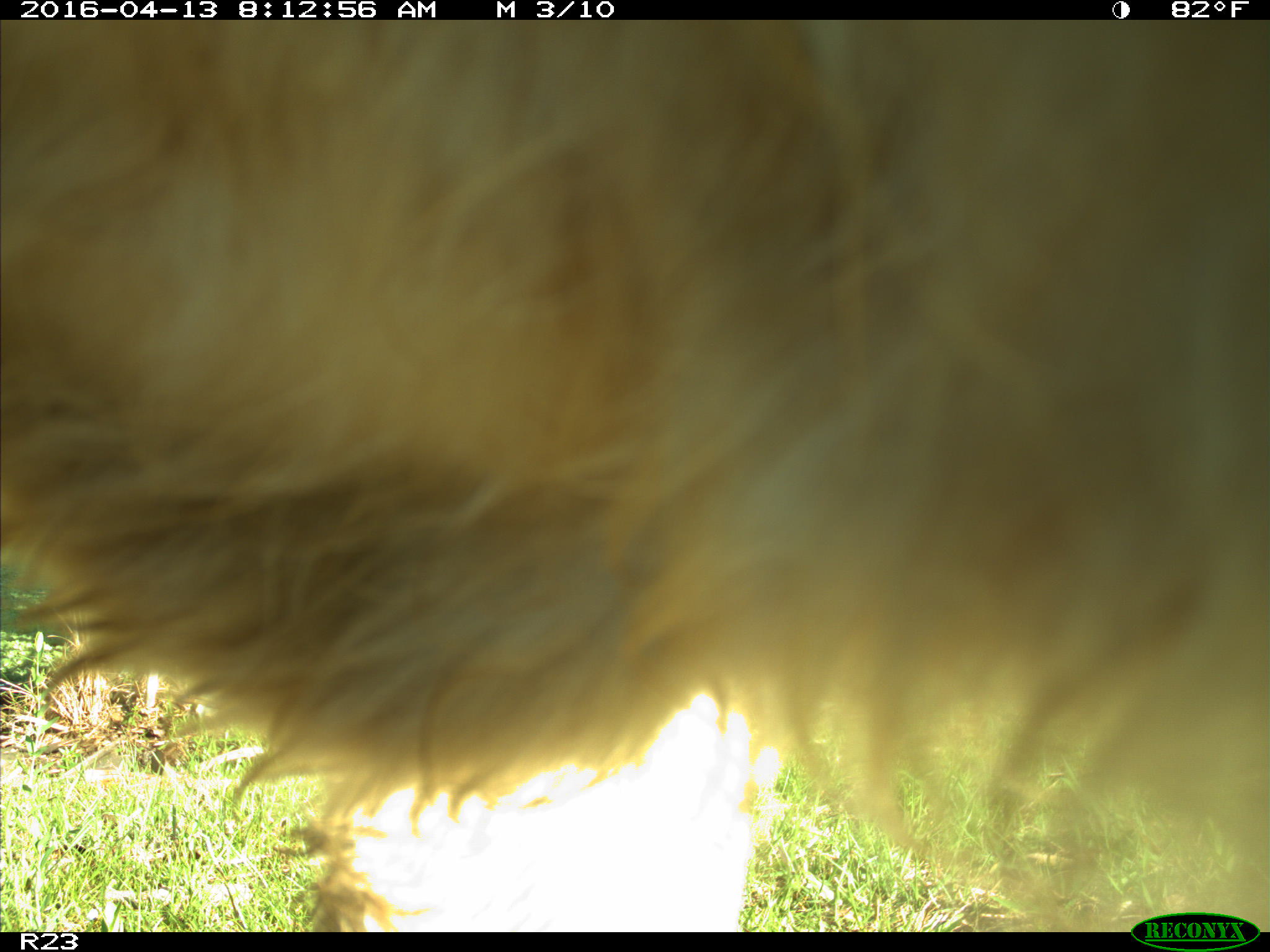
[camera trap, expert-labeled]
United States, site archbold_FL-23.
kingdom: Animalia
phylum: Chordata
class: Mammalia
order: Artiodactyla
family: Bovidae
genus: Bos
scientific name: Bos taurus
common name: domestic cow